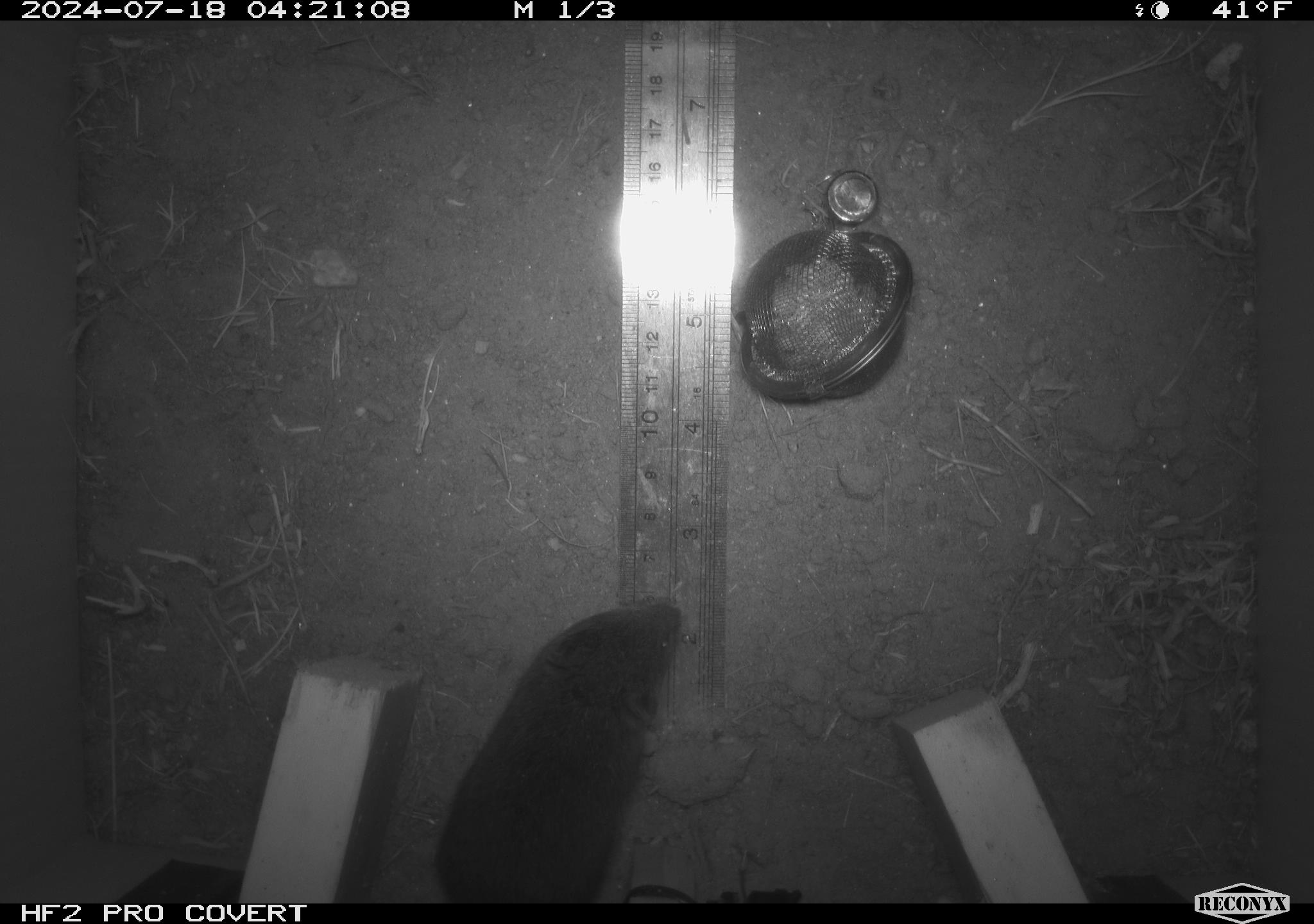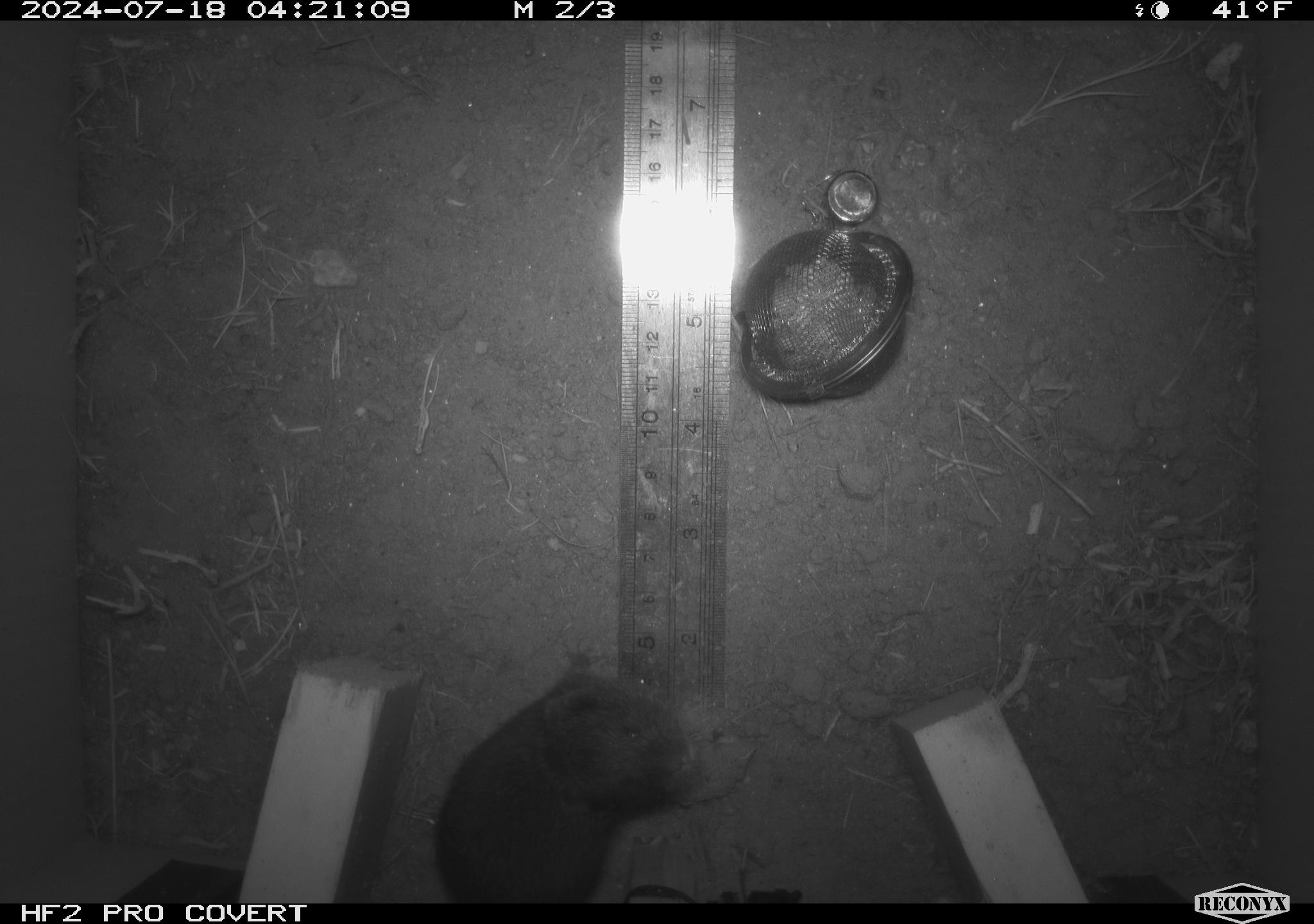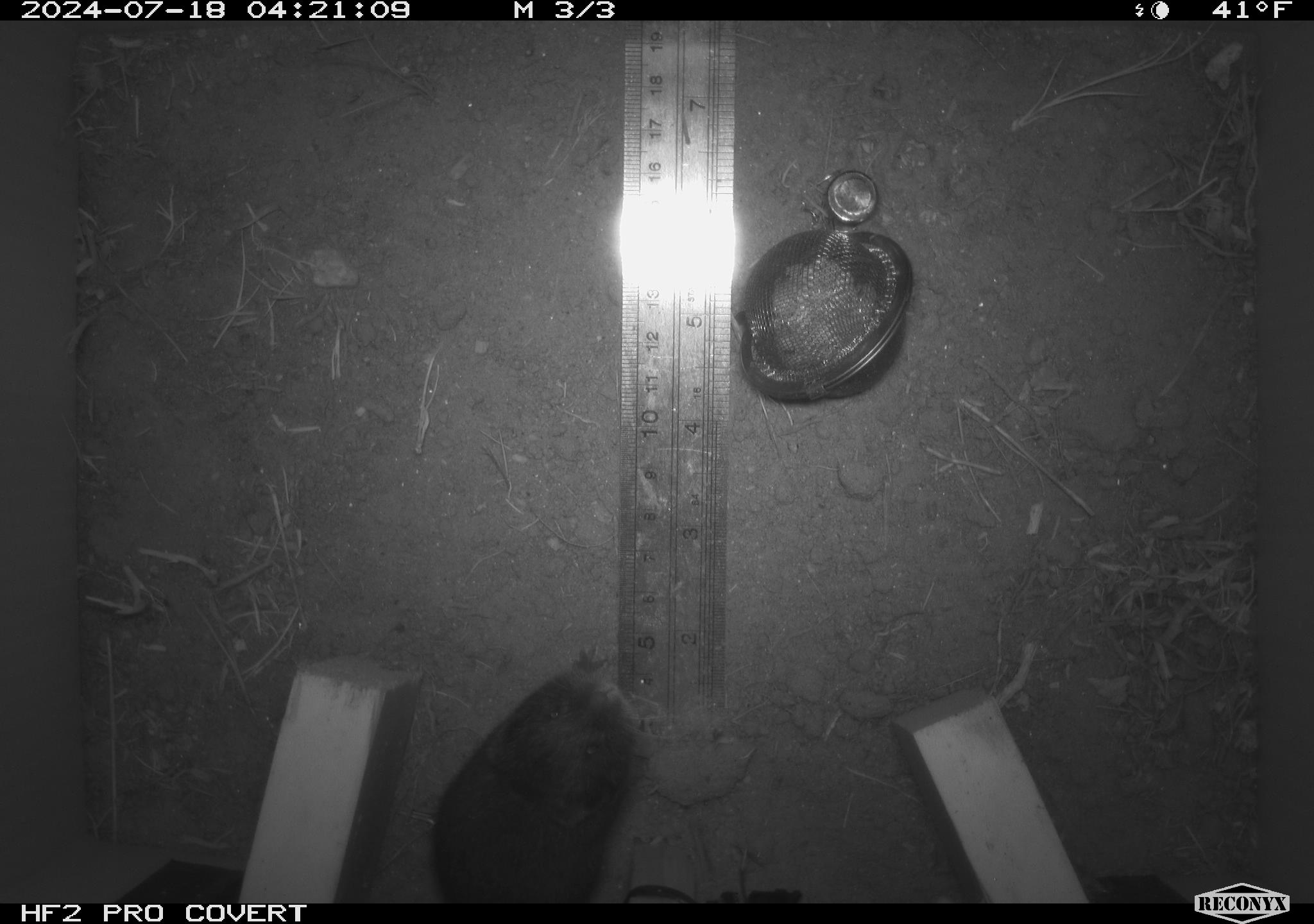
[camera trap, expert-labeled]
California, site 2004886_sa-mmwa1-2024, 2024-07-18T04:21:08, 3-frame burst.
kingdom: Animalia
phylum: Chordata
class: Mammalia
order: Rodentia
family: Cricetidae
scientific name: Arvicolinae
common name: voles, lemmings, and muskrats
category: arvicolinae subfamily